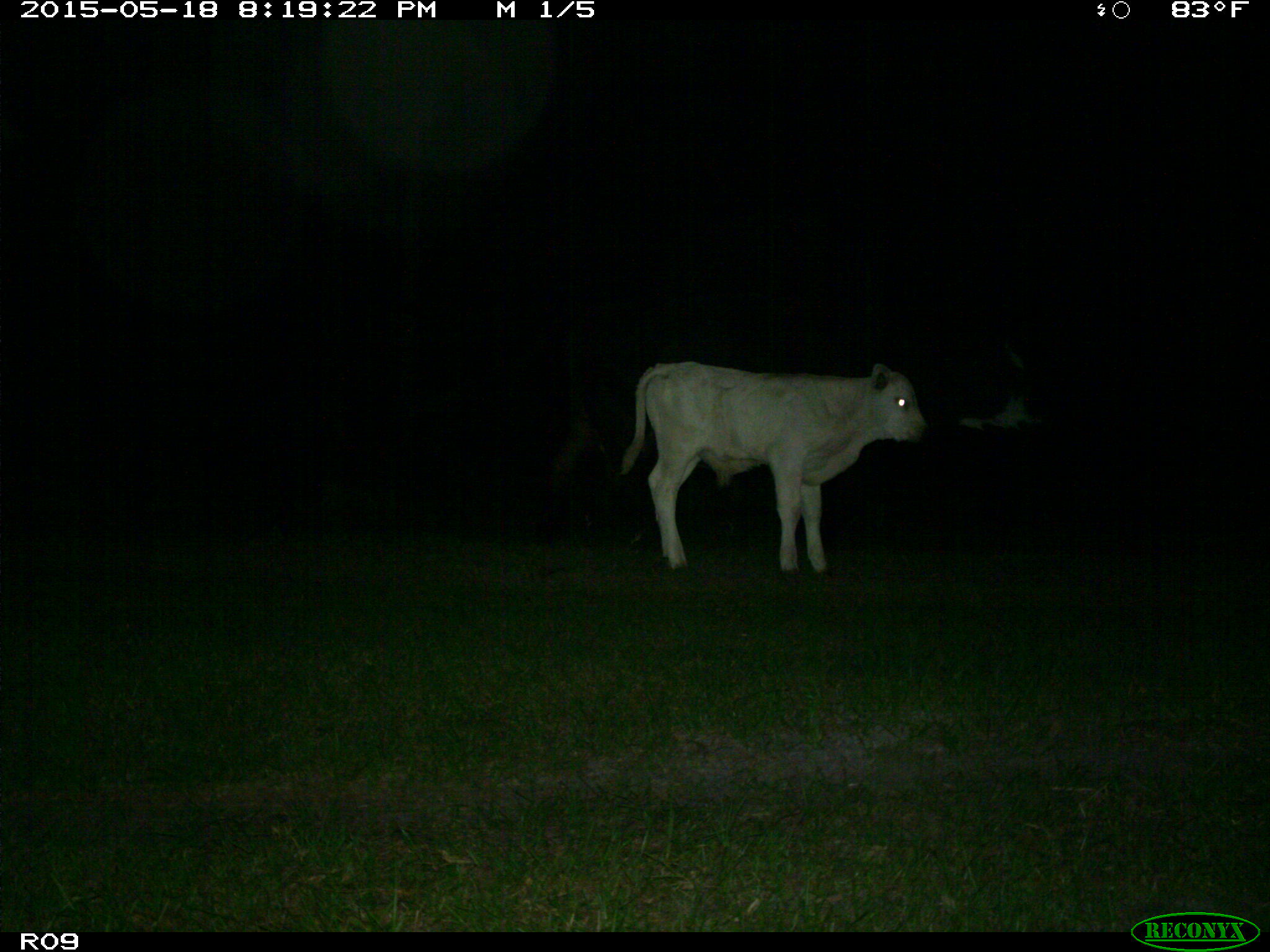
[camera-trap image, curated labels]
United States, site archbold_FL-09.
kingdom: Animalia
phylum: Chordata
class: Mammalia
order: Artiodactyla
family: Bovidae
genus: Bos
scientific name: Bos taurus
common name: domestic cow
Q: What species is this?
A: Bos taurus (domestic cow).